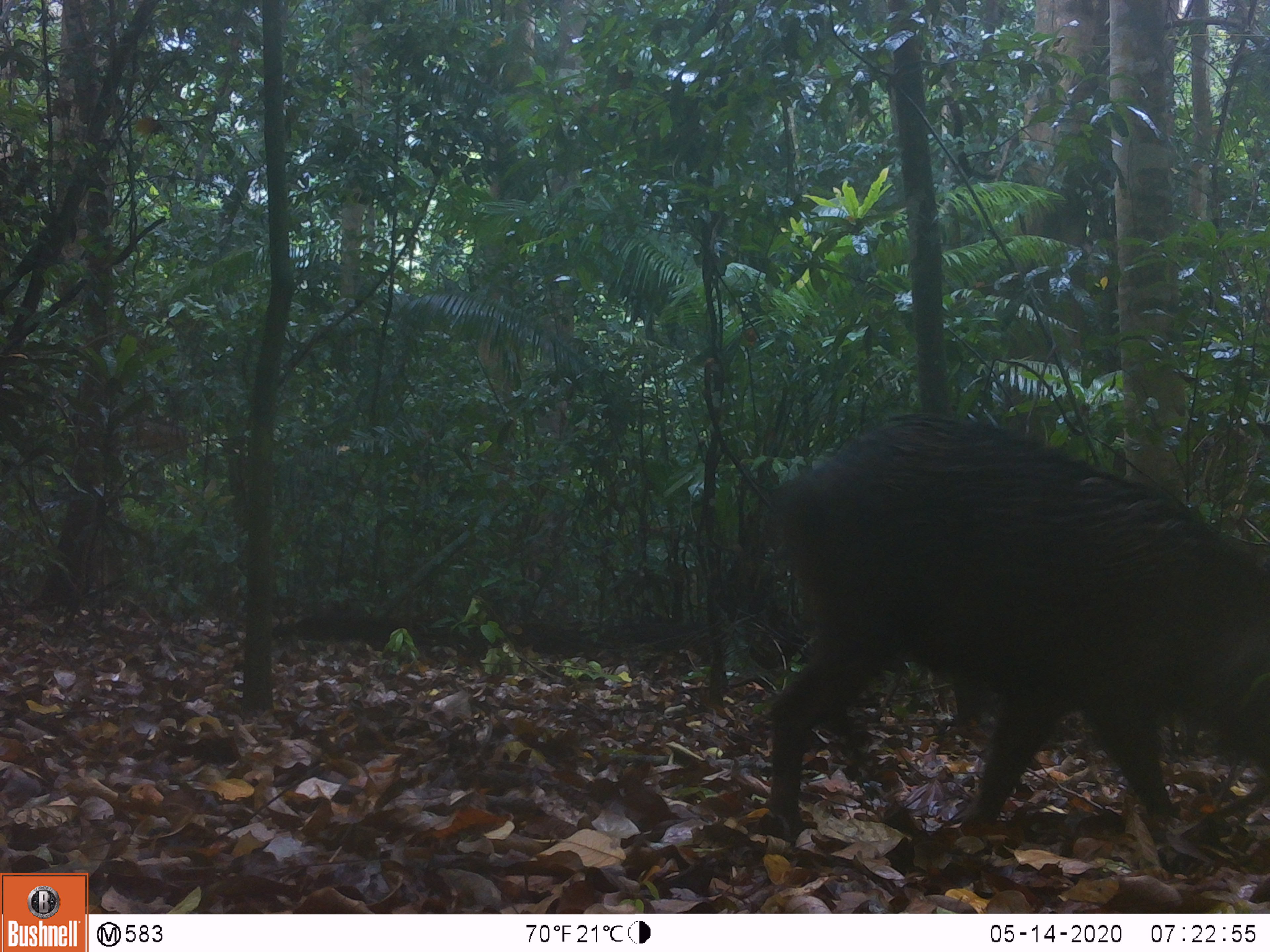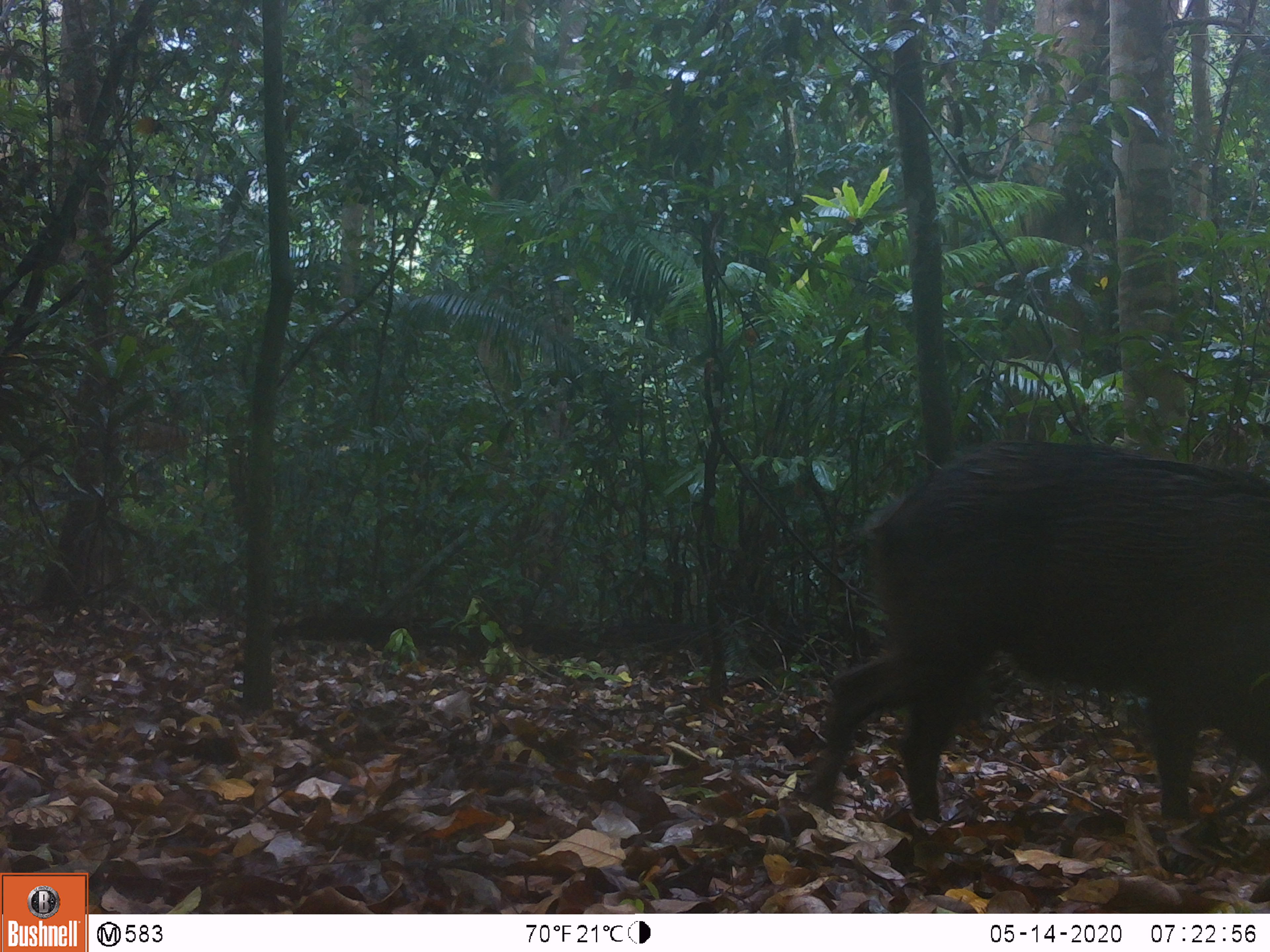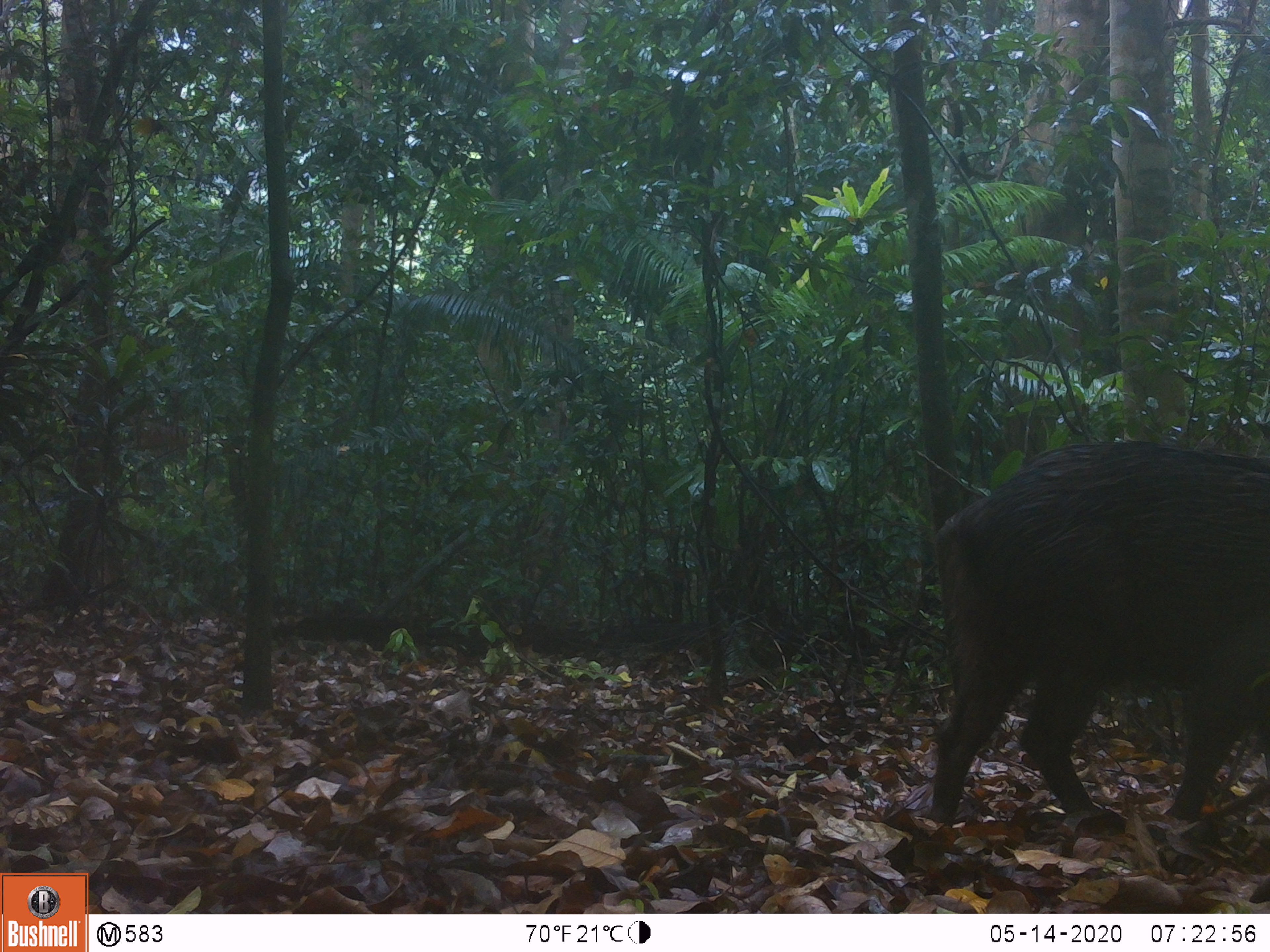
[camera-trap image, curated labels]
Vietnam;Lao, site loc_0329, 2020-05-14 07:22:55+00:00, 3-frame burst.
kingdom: Animalia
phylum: Chordata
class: Mammalia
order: Artiodactyla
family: Suidae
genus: Sus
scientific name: Sus scrofa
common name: eurasian wild pig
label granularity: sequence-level